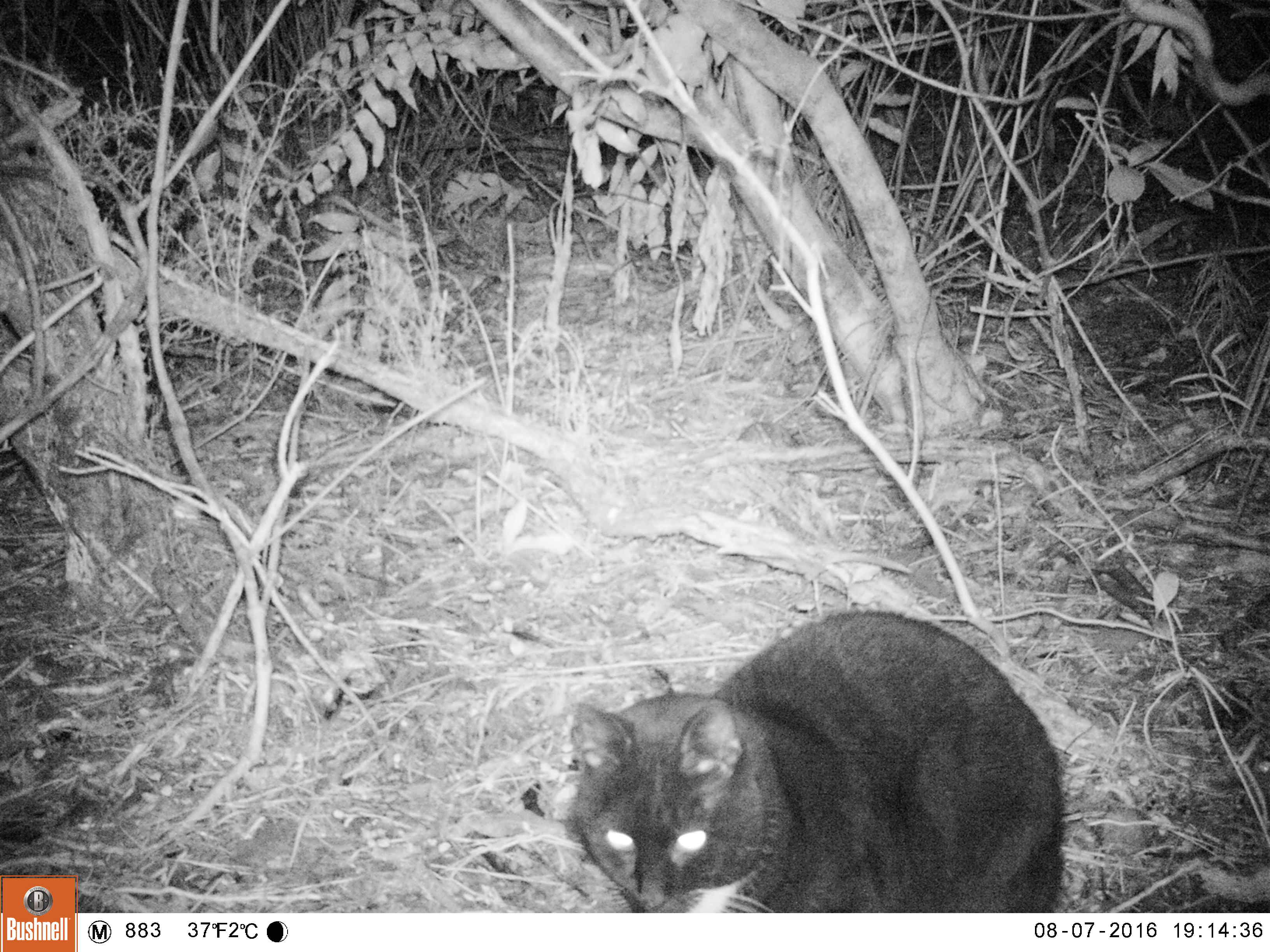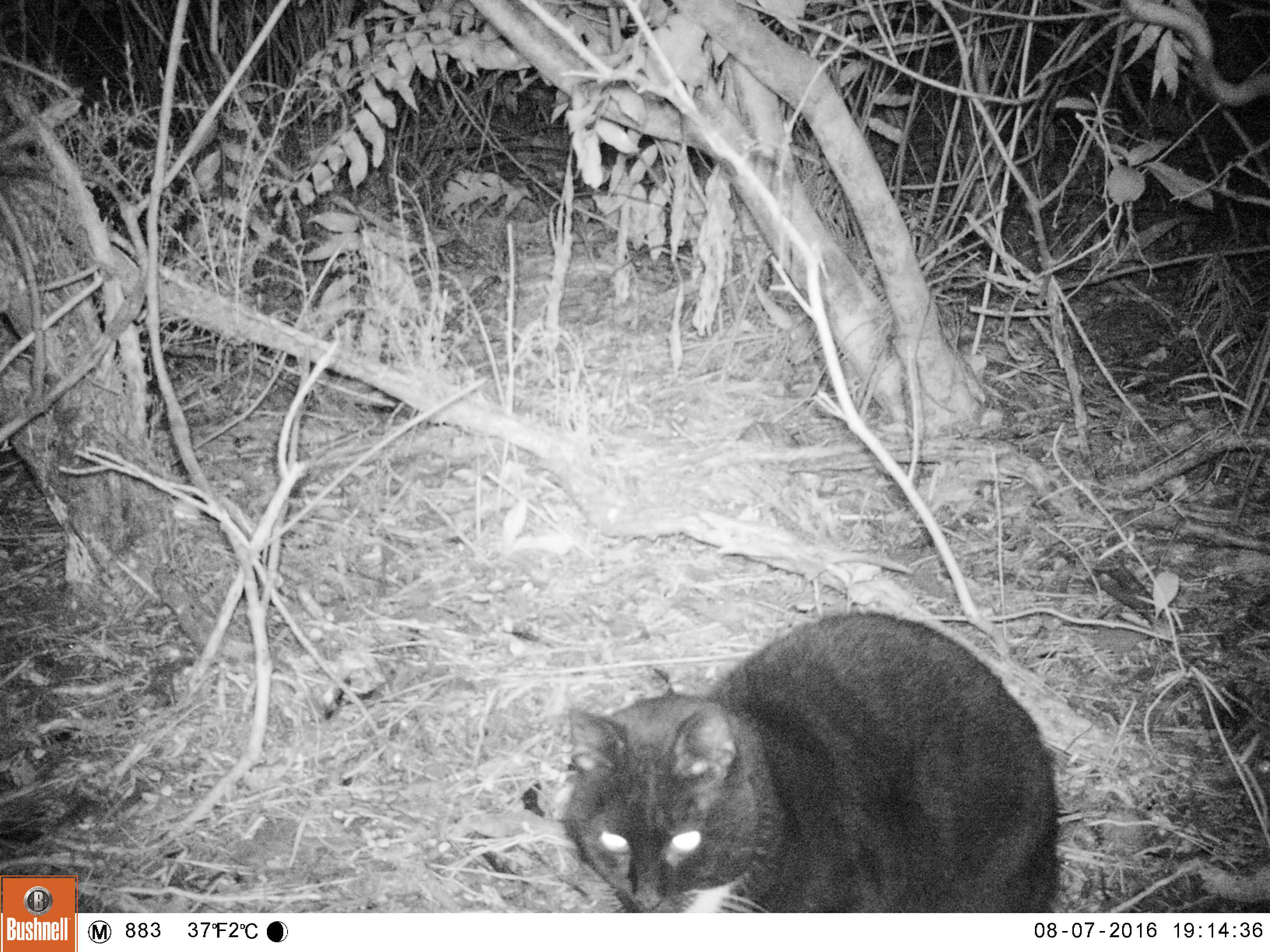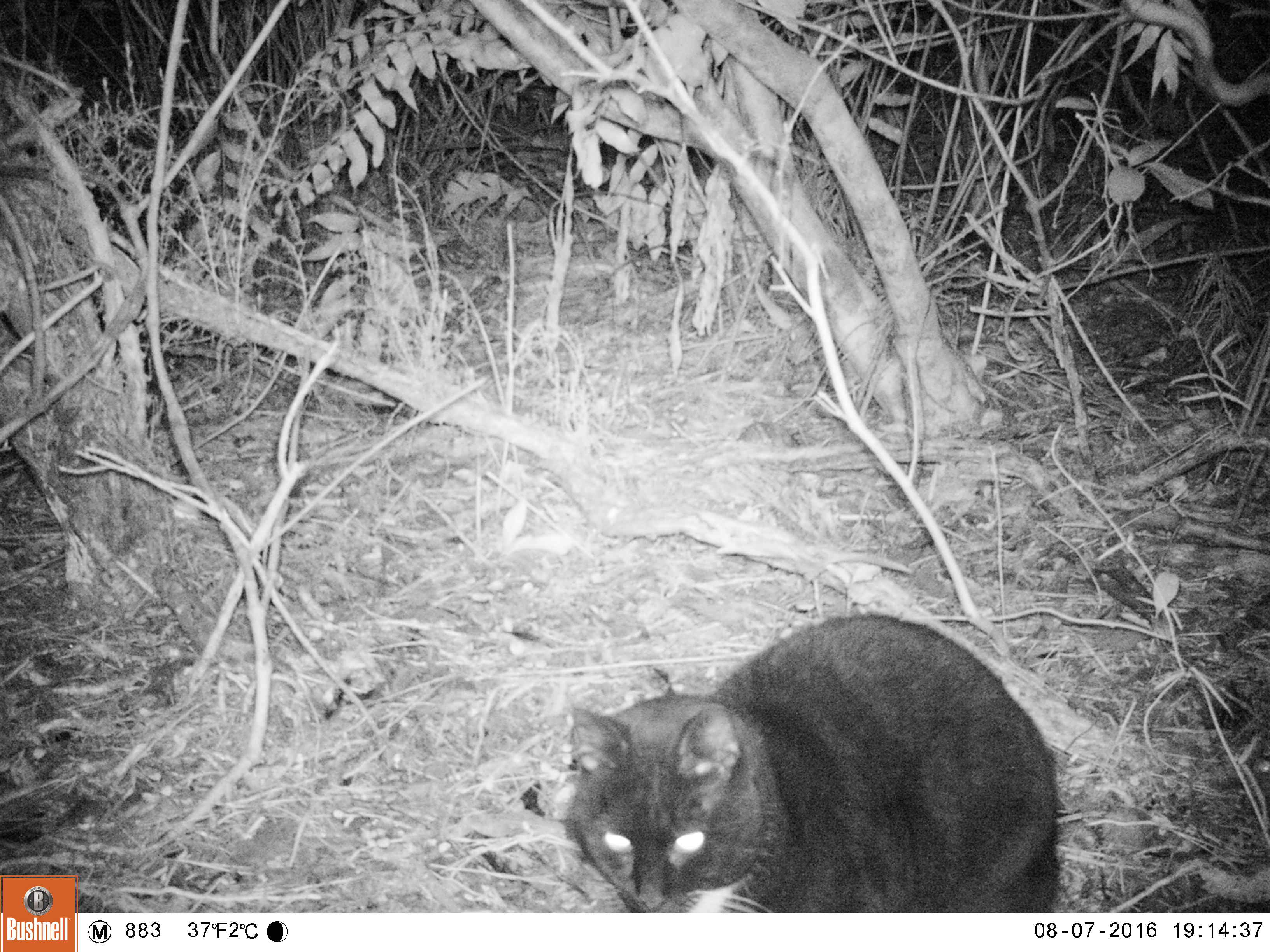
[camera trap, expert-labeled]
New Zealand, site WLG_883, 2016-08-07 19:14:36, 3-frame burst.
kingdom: Animalia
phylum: Chordata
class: Mammalia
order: Carnivora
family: Felidae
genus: Felis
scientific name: Felis catus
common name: domestic cat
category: cat